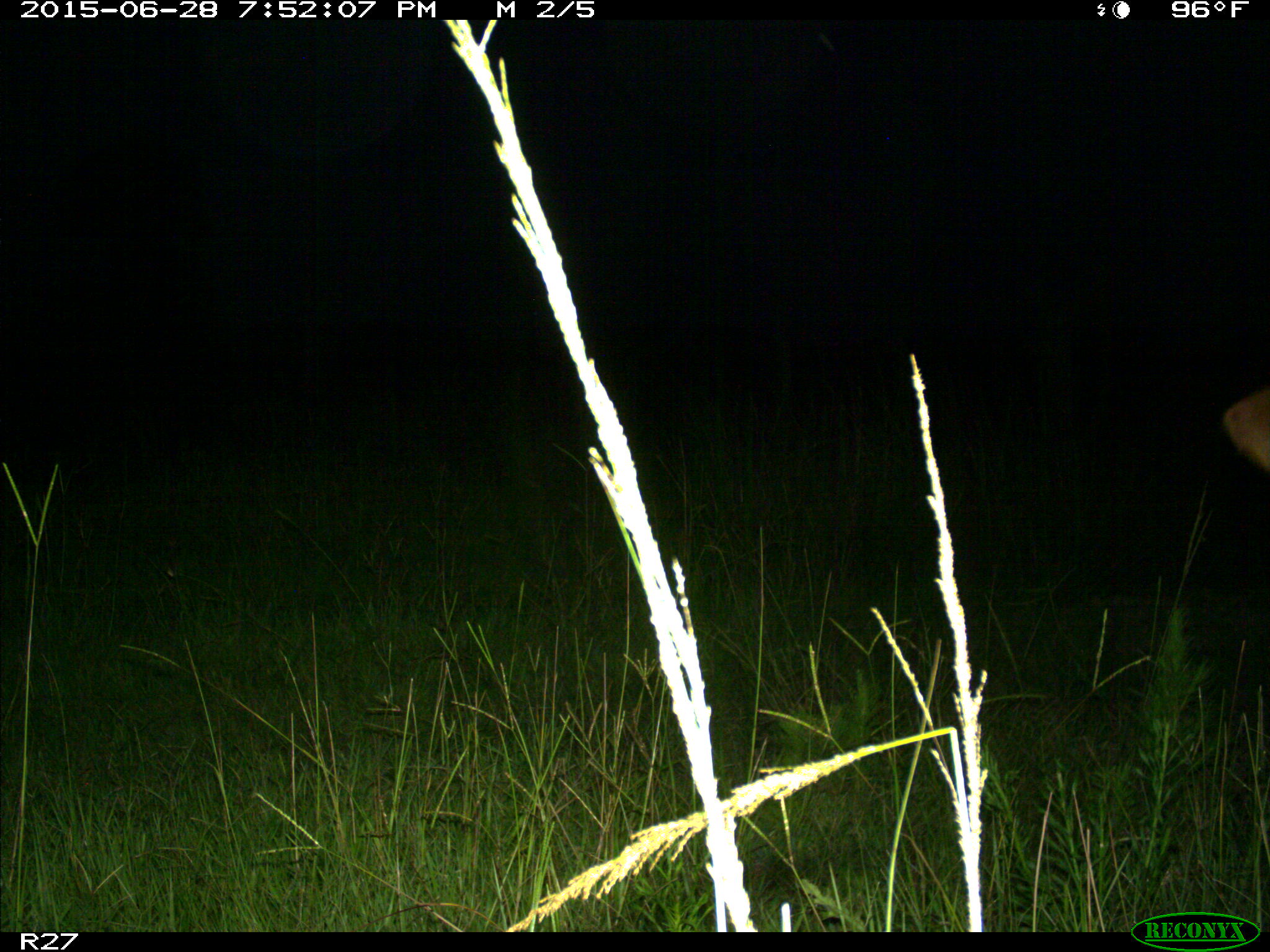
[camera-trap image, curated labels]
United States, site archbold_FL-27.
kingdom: Animalia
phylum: Chordata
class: Mammalia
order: Artiodactyla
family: Bovidae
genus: Bos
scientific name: Bos taurus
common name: domestic cow